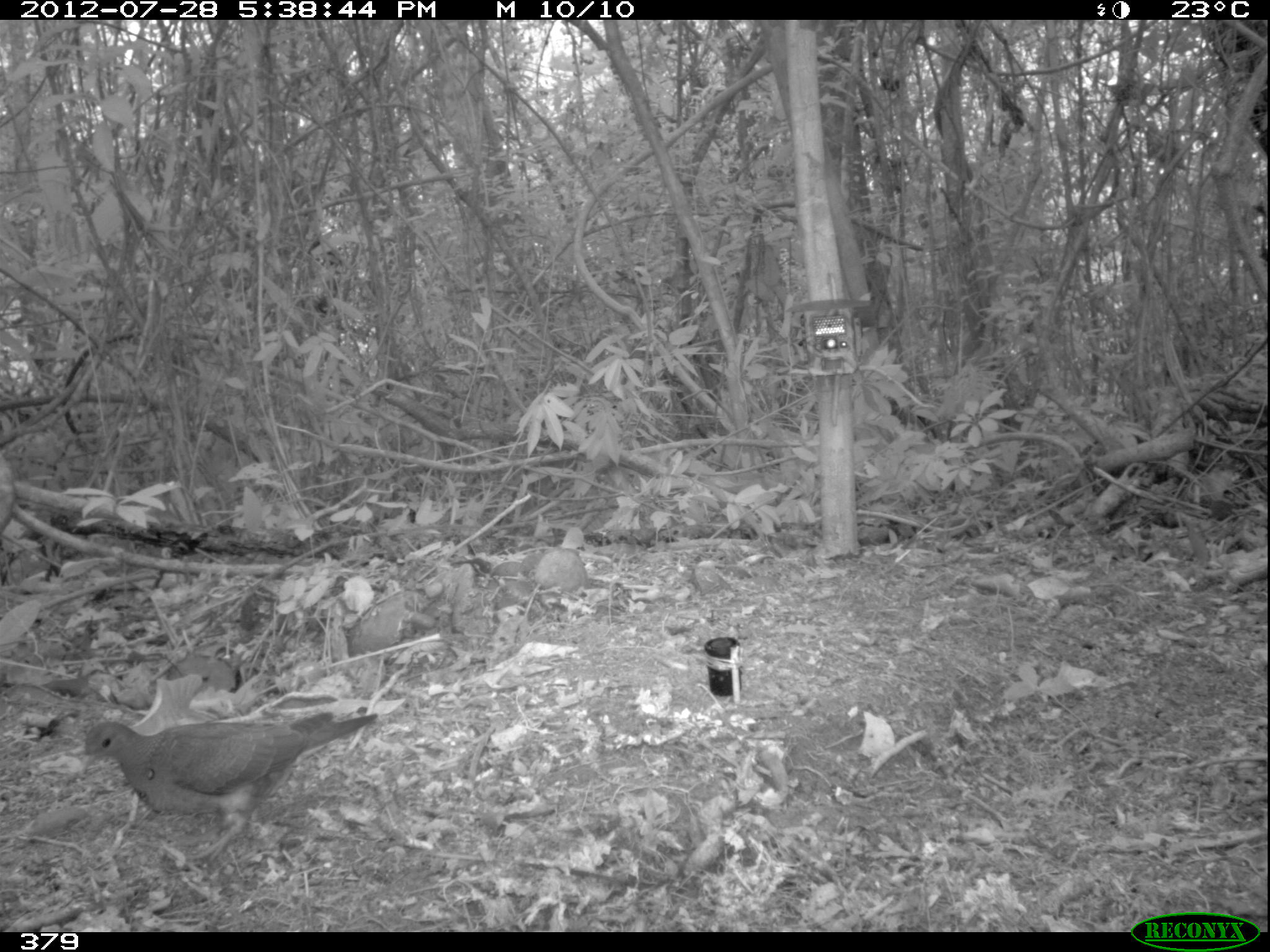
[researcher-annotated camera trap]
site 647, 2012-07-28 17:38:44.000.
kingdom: Animalia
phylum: Chordata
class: Aves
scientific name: Aves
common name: bird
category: unknown bird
Unknown bird (bird) (Aves).